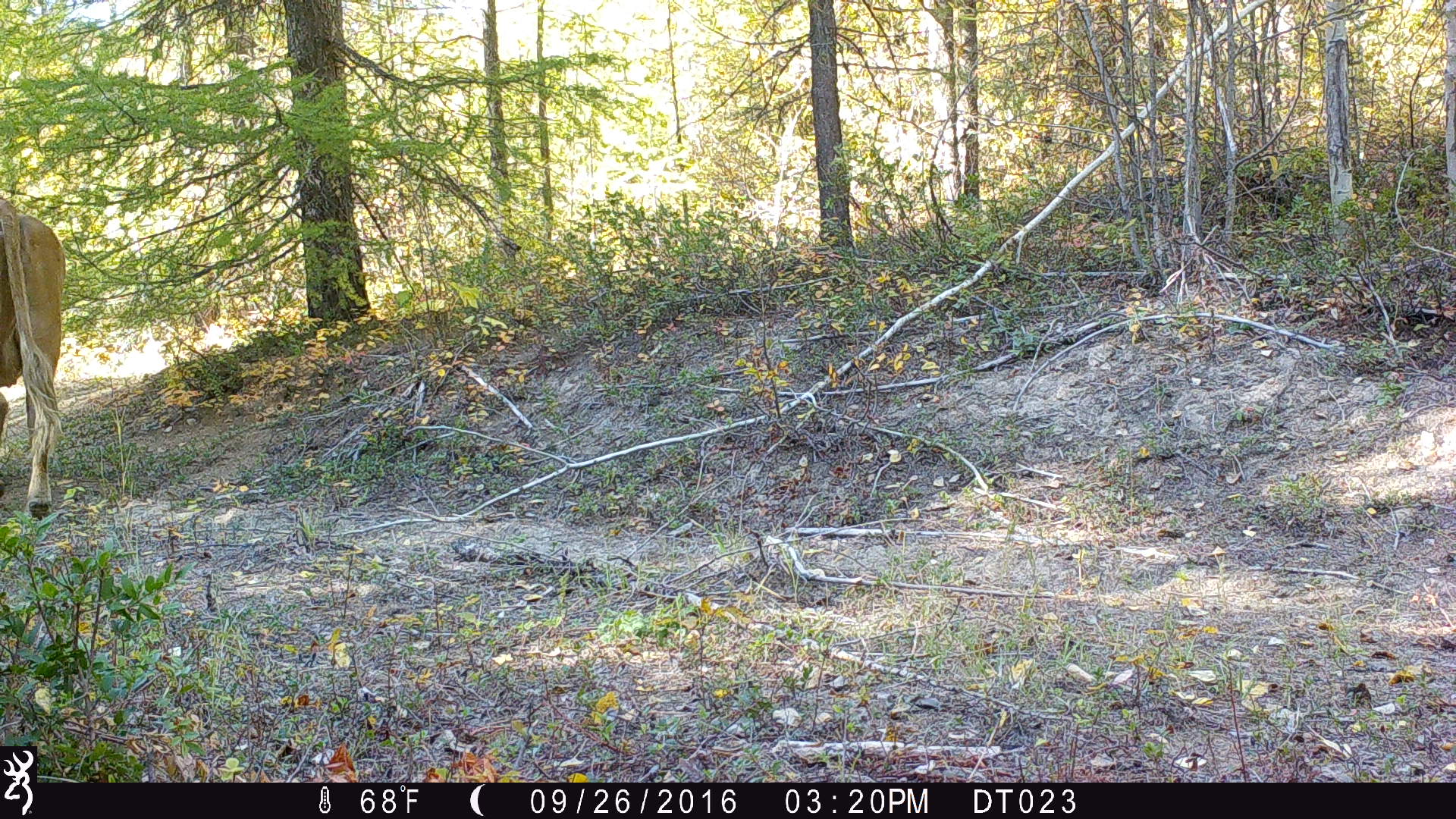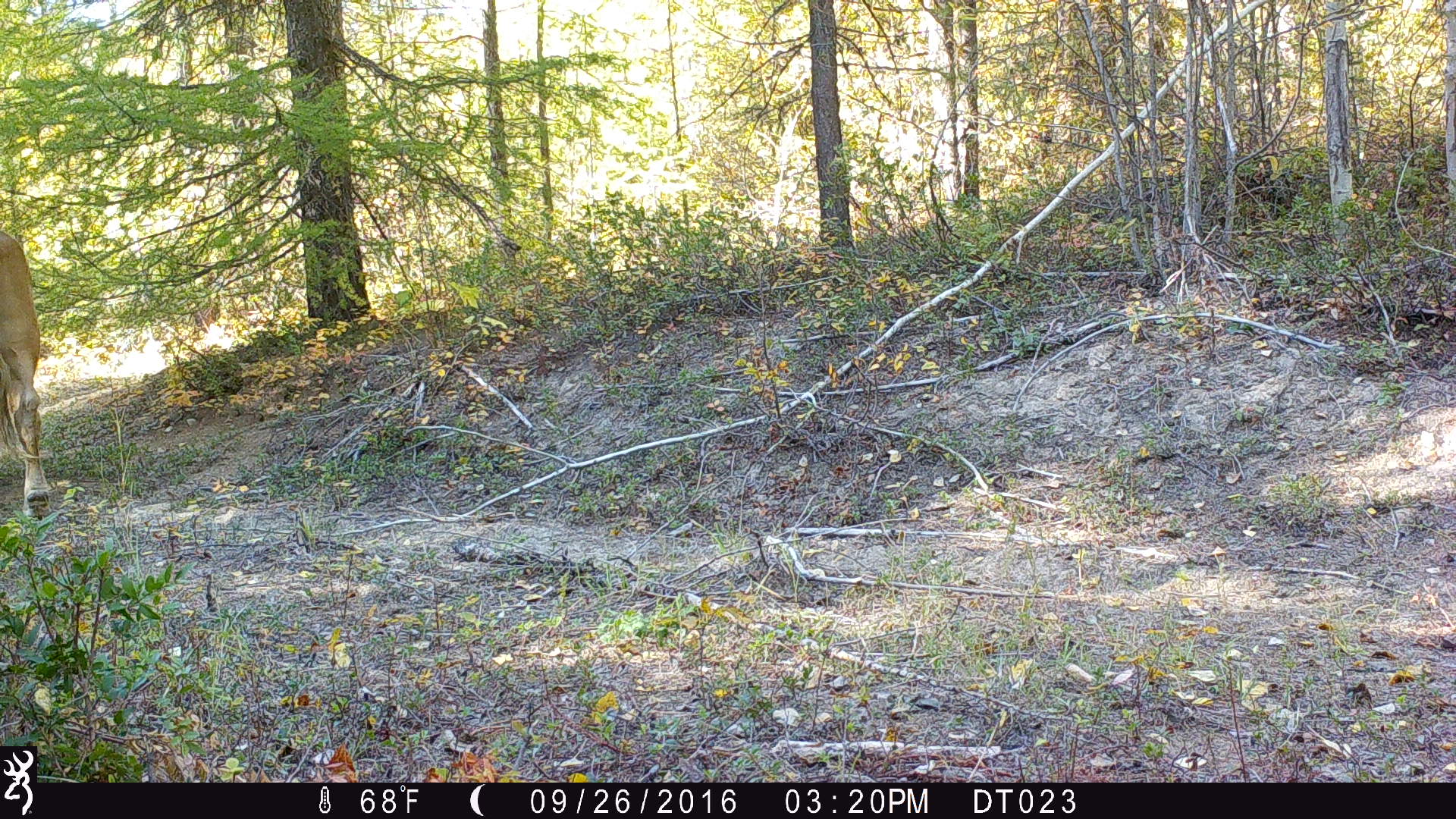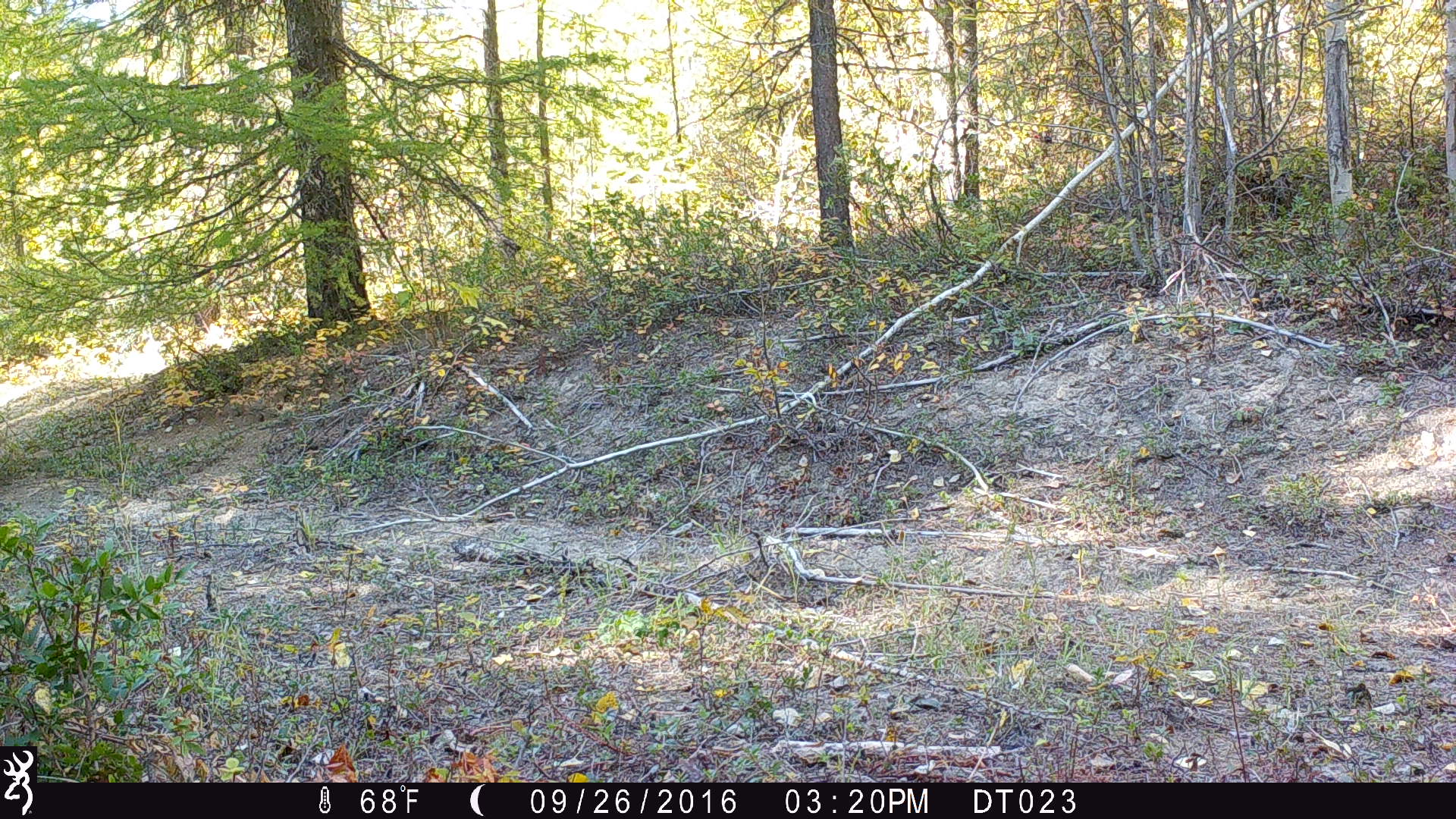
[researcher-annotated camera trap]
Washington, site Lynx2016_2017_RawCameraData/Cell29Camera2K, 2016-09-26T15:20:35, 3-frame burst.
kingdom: Animalia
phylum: Chordata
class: Mammalia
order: Artiodactyla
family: Bovidae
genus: Bos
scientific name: Bos taurus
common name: domestic cattle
Domestic cattle (Bos taurus). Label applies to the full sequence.